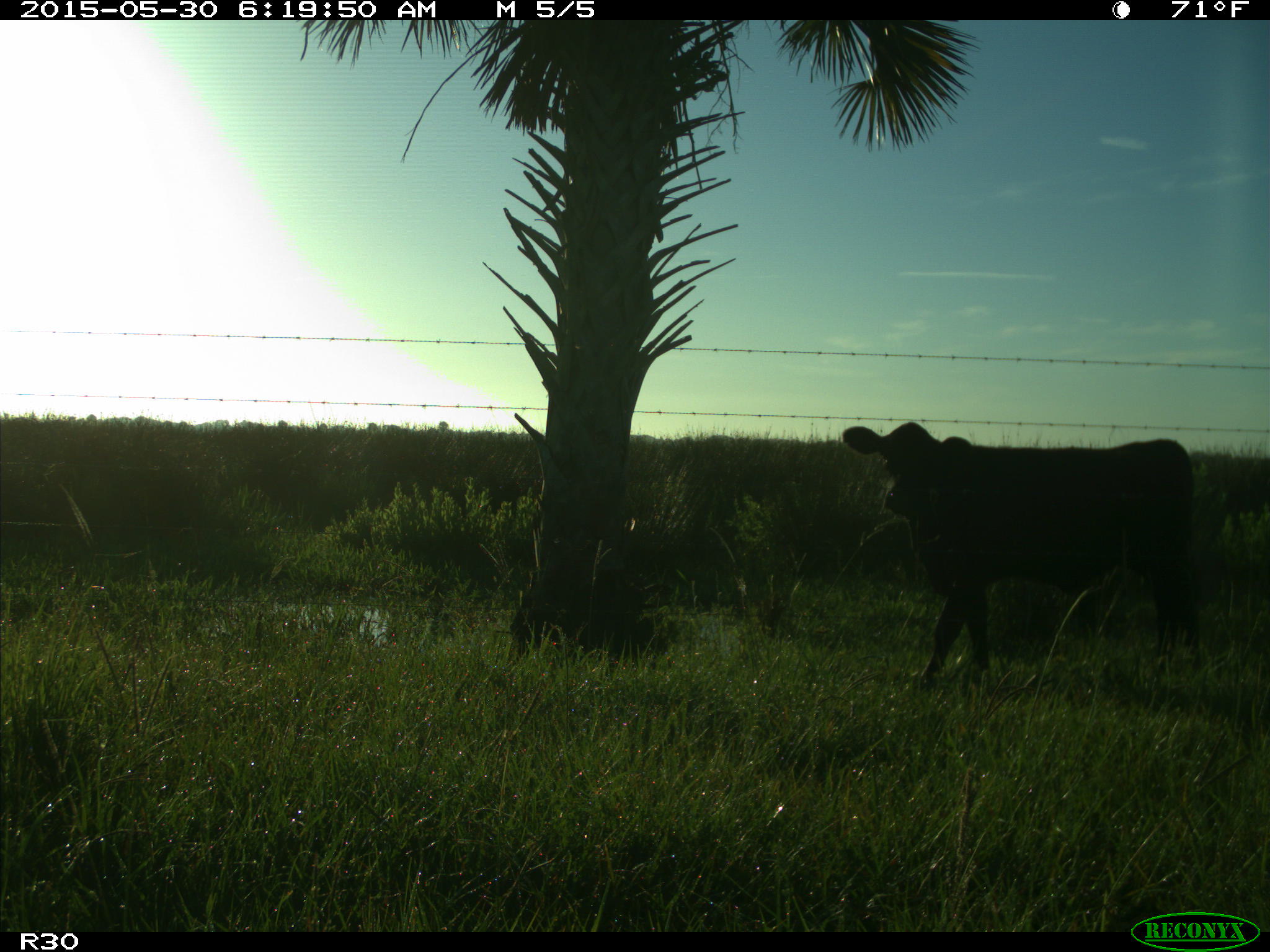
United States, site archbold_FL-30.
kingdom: Animalia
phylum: Chordata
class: Mammalia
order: Artiodactyla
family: Bovidae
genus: Bos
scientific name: Bos taurus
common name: domestic cow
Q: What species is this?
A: Bos taurus (domestic cow).